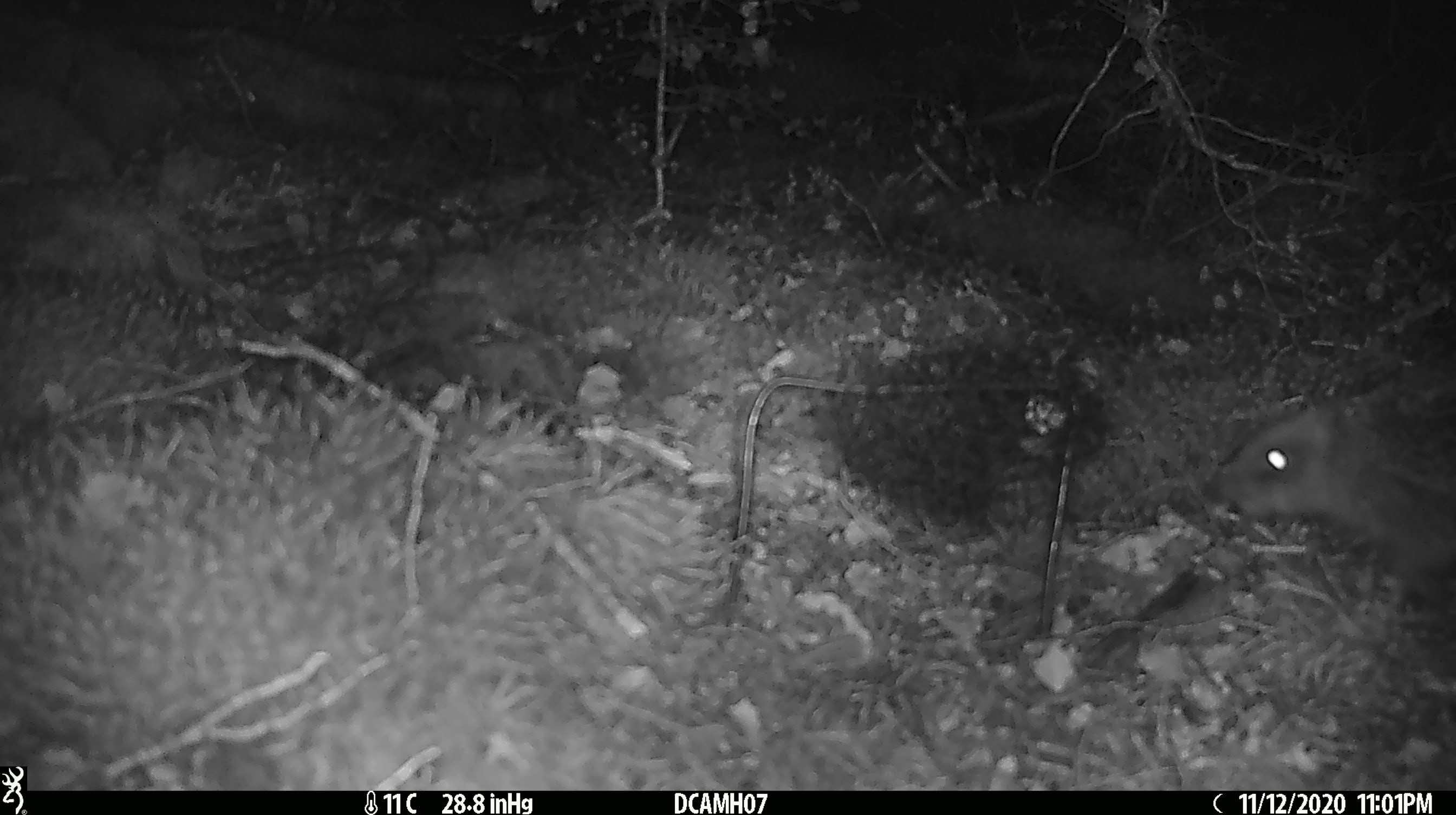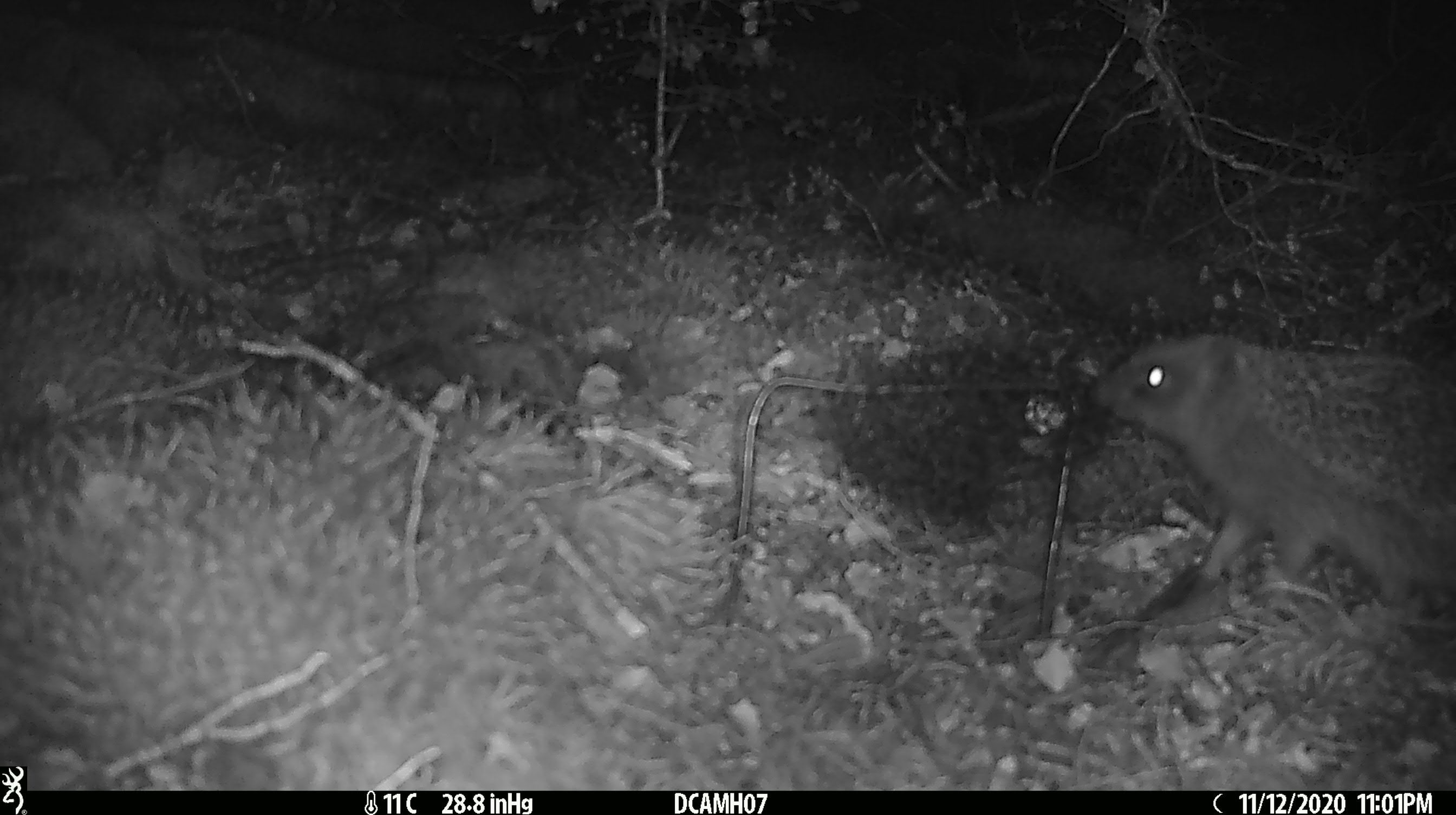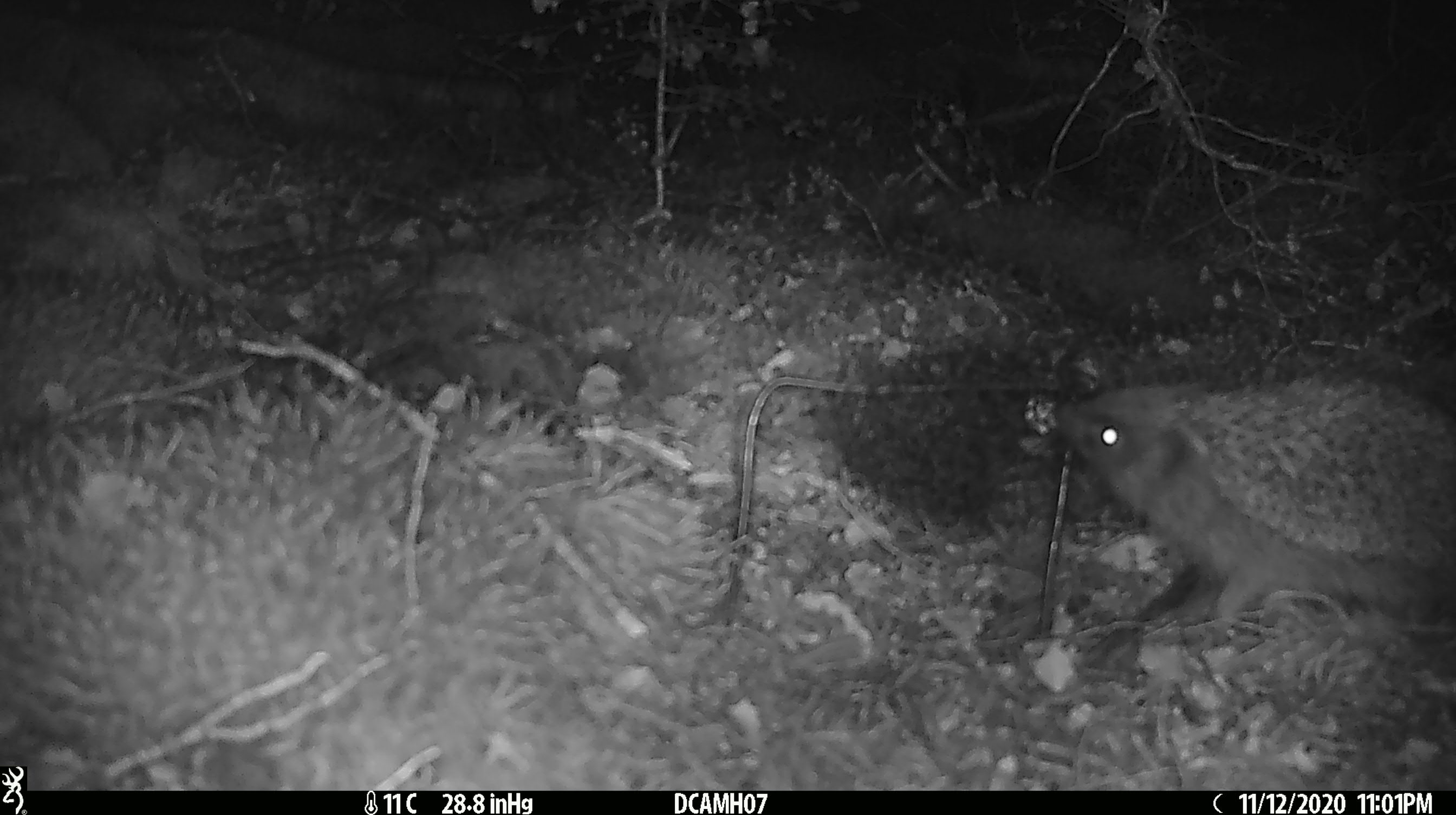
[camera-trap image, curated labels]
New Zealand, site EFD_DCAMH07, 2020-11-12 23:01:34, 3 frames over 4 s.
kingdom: Animalia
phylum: Chordata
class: Mammalia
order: Eulipotyphla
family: Erinaceidae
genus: Erinaceus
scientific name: Erinaceus europaeus europaeus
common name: european hedgehog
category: hedgehog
Hedgehog (european hedgehog) (Erinaceus europaeus europaeus).